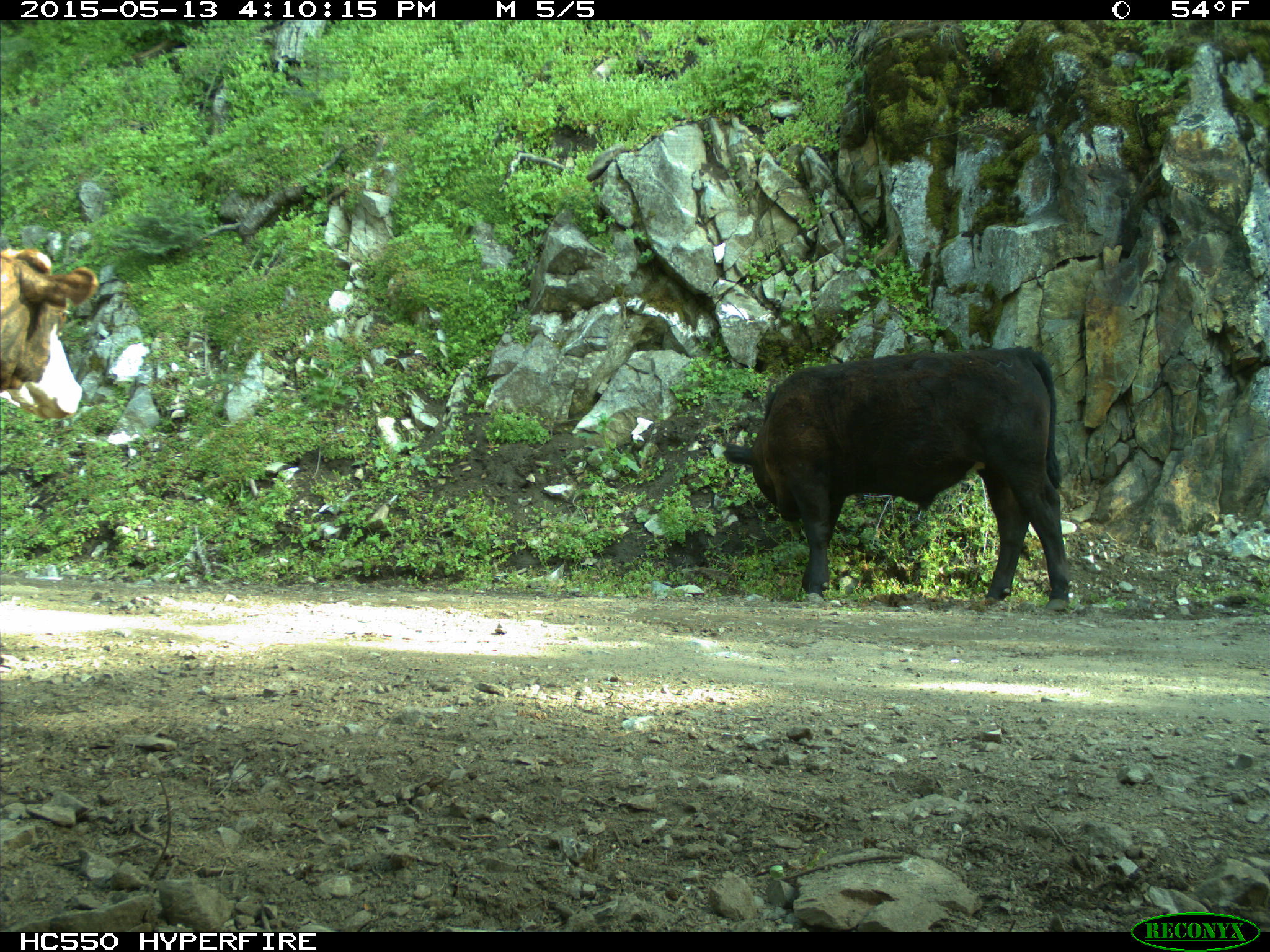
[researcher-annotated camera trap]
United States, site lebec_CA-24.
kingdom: Animalia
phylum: Chordata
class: Mammalia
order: Artiodactyla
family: Bovidae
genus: Bos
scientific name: Bos taurus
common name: domestic cow